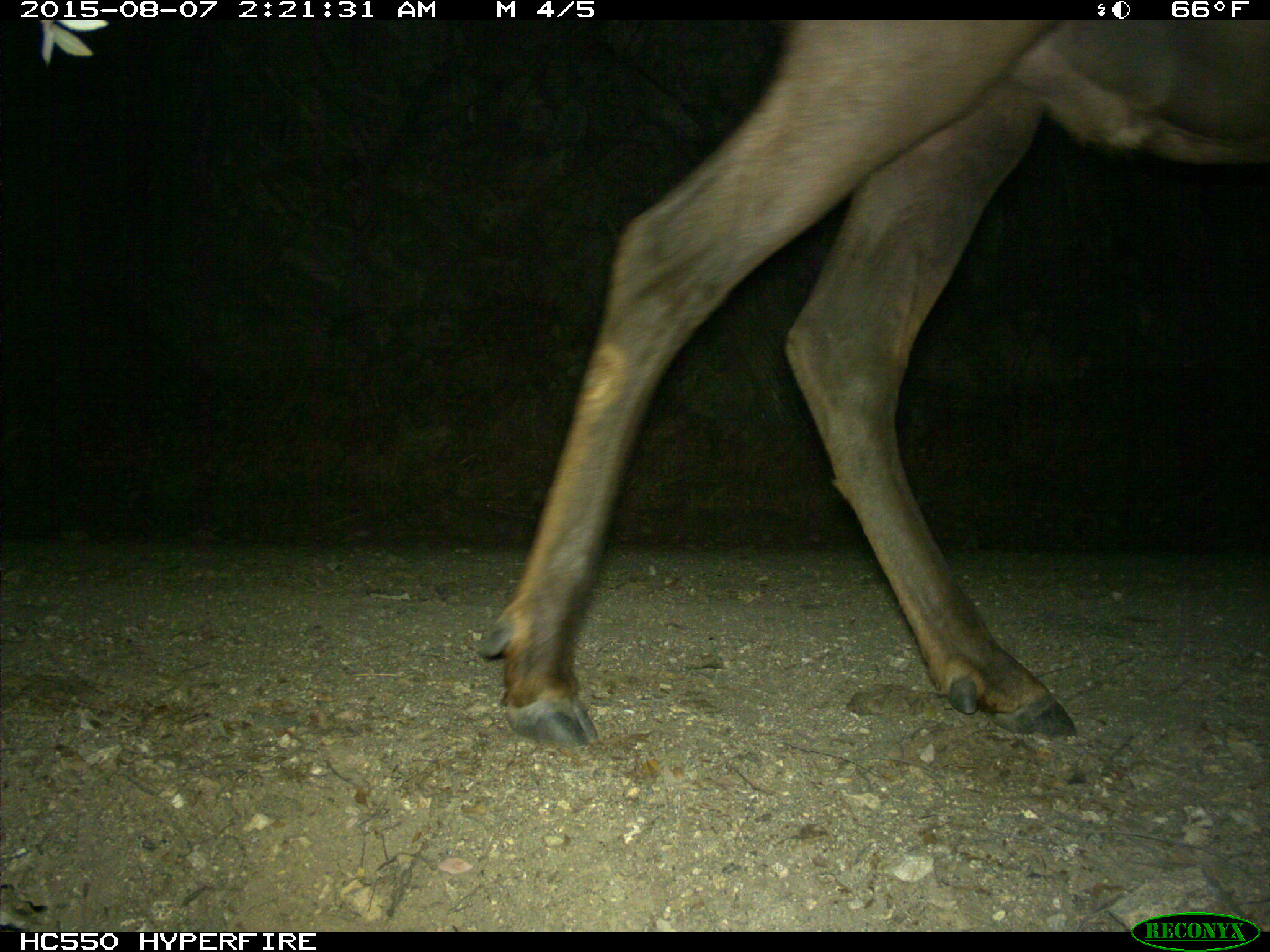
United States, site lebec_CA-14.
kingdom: Animalia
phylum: Chordata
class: Mammalia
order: Artiodactyla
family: Cervidae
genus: Cervus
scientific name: Cervus canadensis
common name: elk